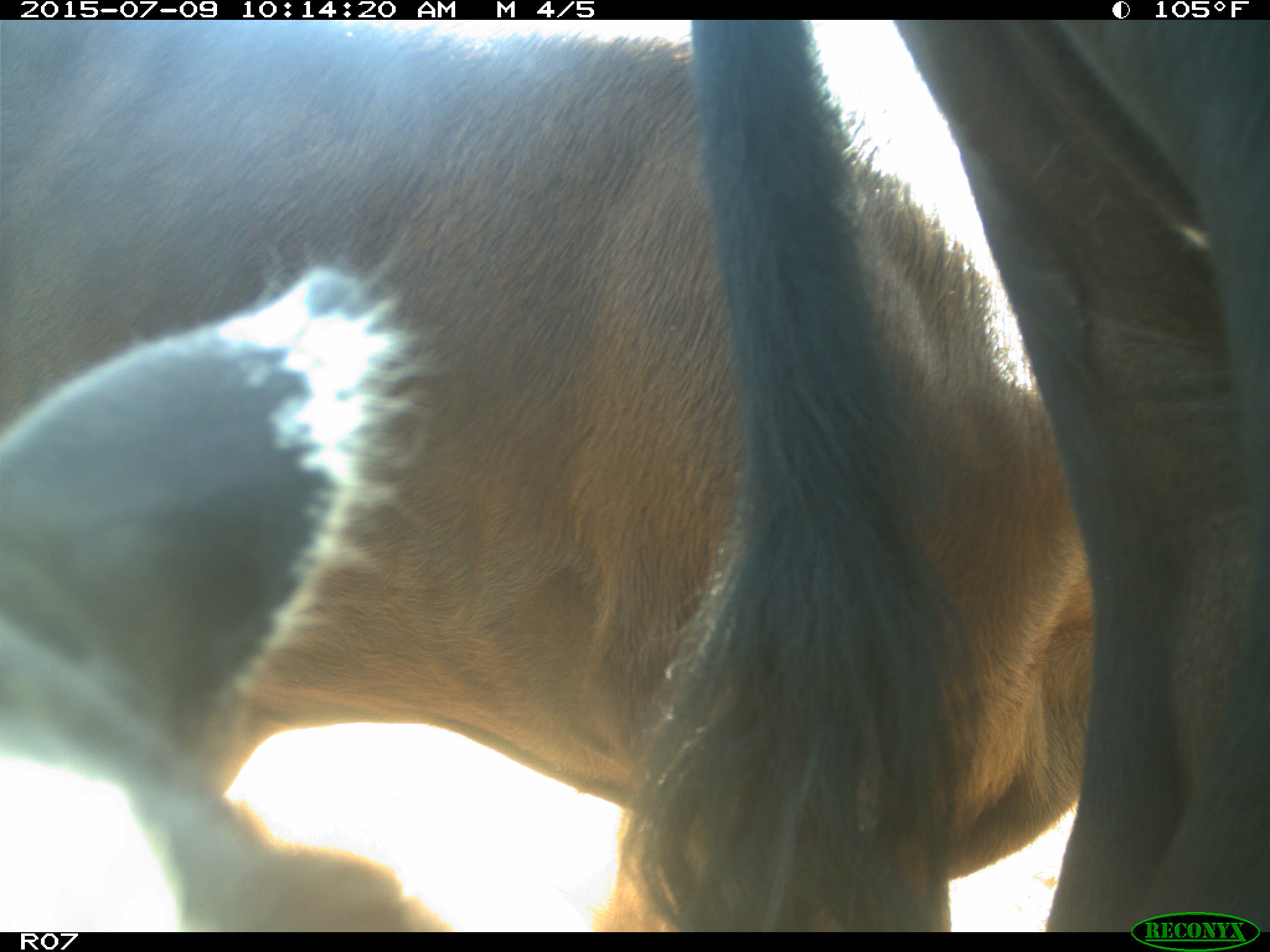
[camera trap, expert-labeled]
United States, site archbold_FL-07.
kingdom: Animalia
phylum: Chordata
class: Mammalia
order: Artiodactyla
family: Bovidae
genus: Bos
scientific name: Bos taurus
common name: domestic cow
Bos taurus (domestic cow).